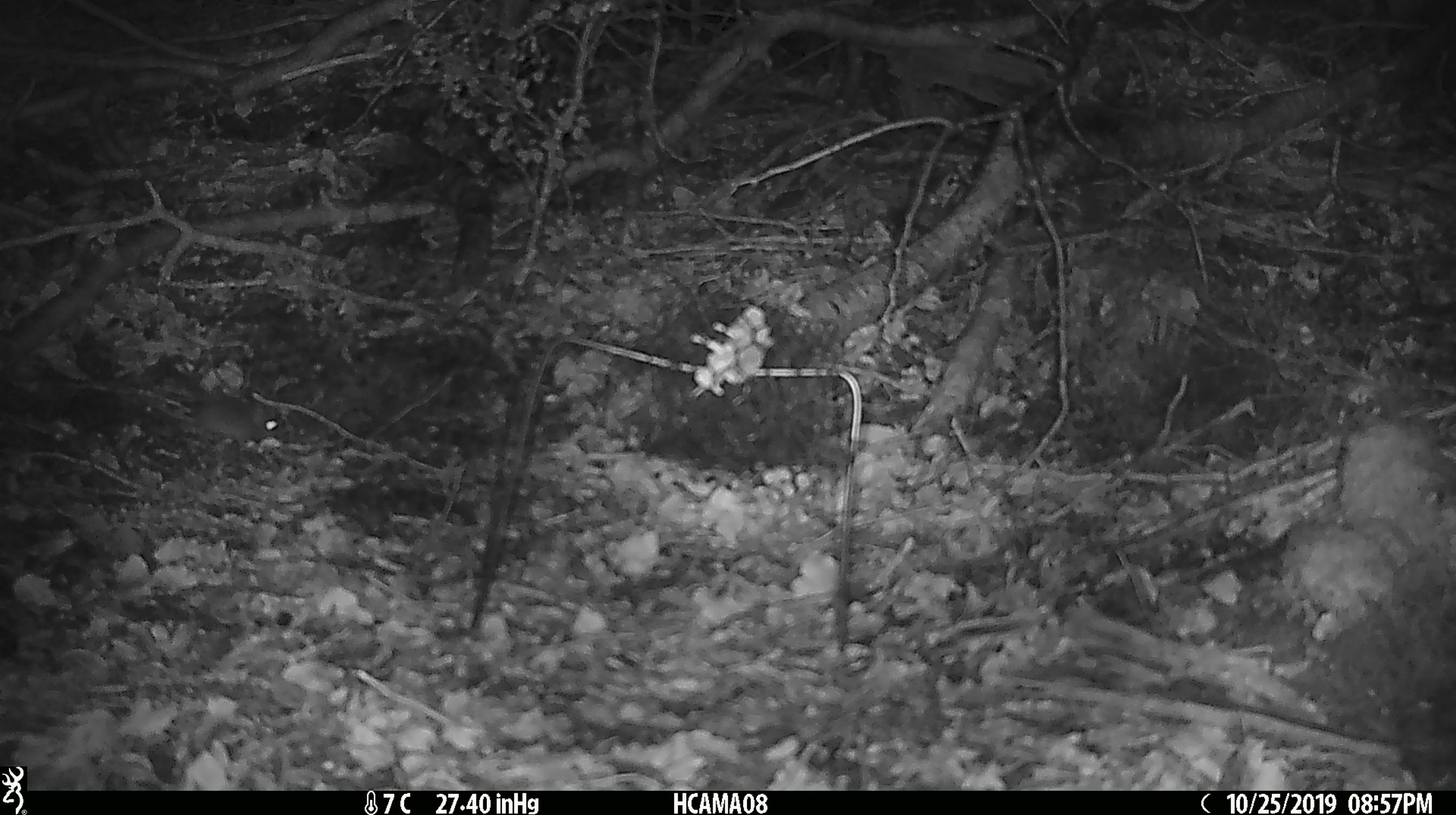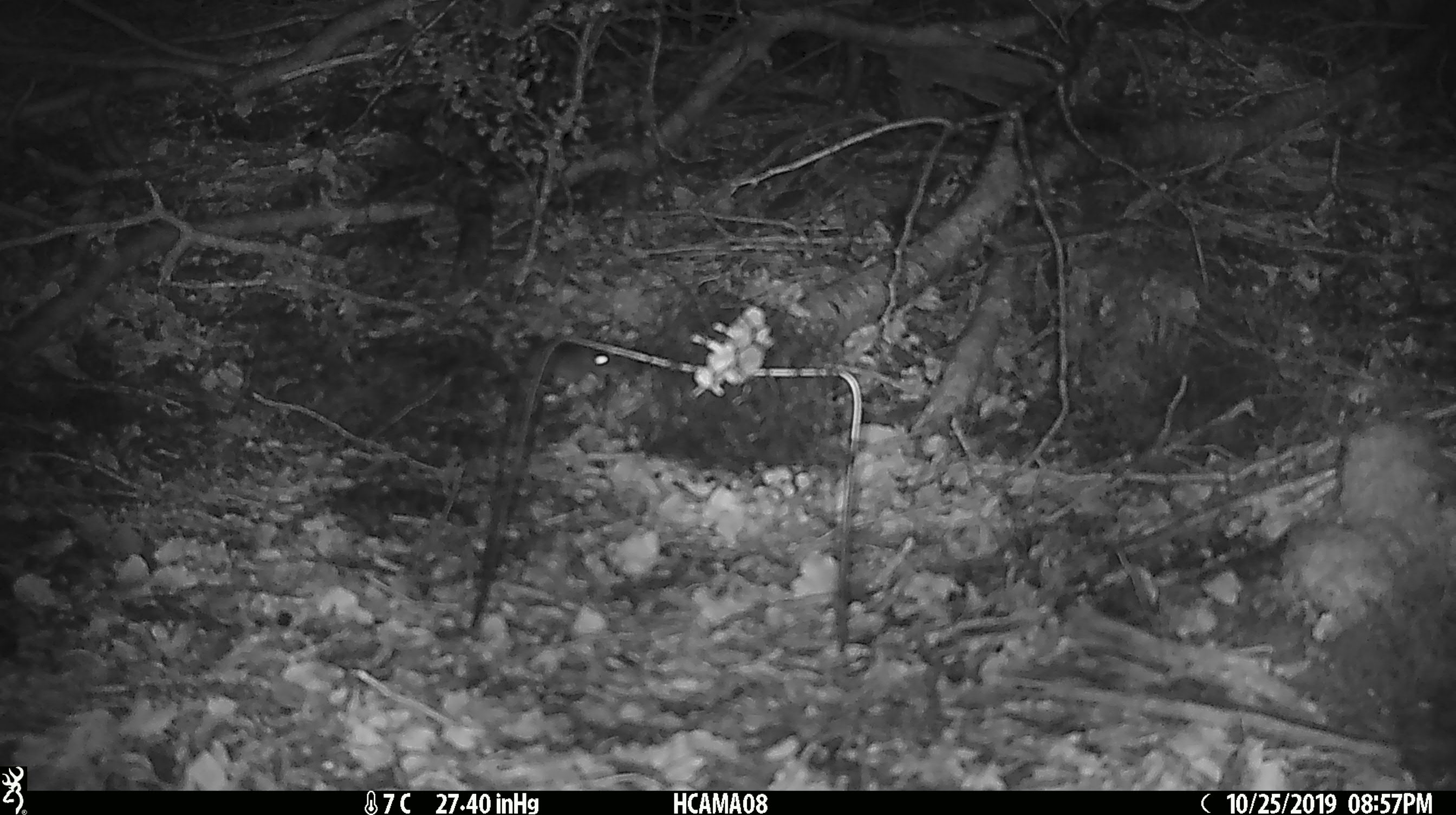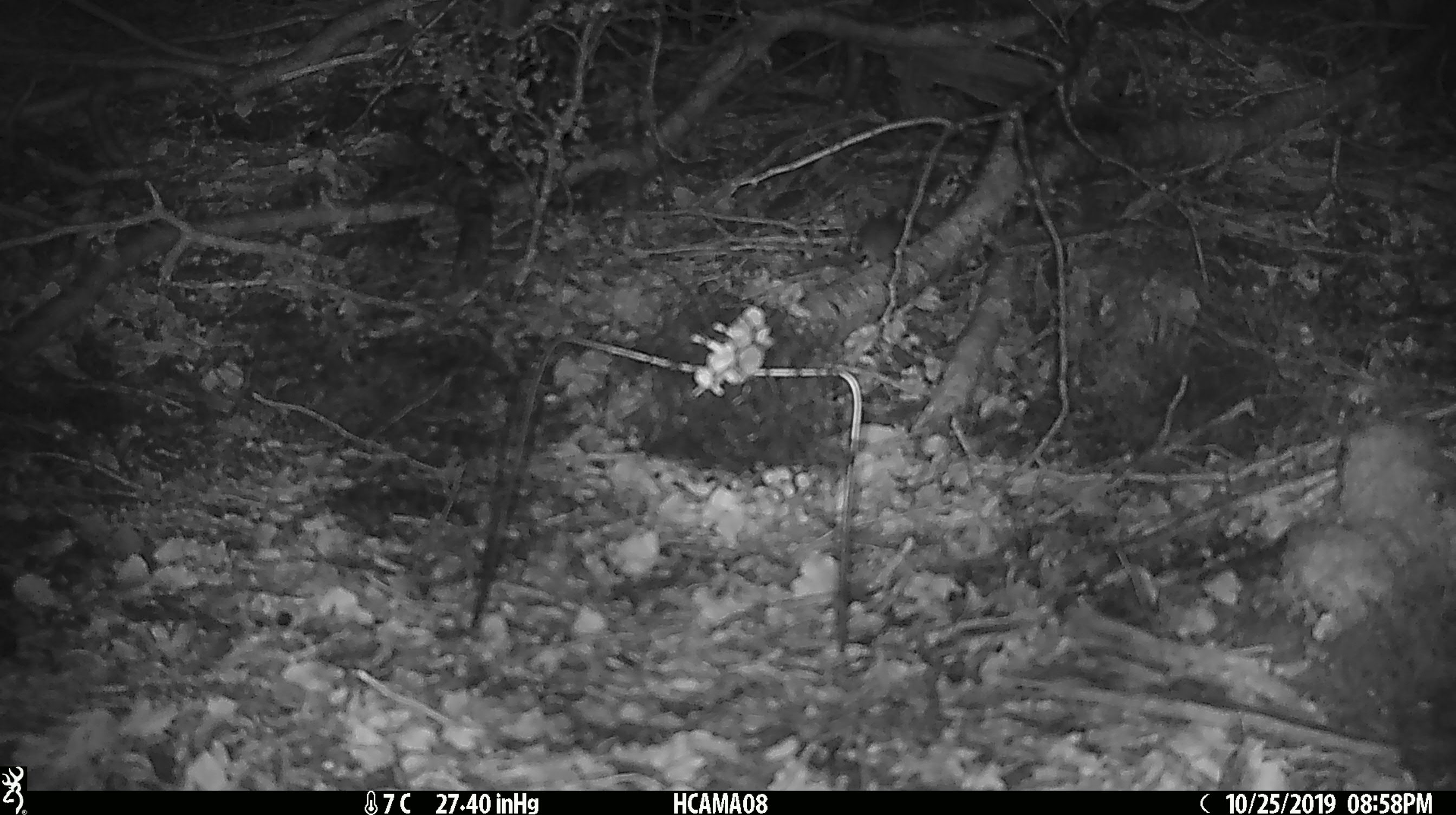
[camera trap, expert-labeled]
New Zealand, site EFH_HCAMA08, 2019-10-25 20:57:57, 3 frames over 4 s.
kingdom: Animalia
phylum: Chordata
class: Mammalia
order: Rodentia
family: Muridae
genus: Mus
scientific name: Mus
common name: mouse